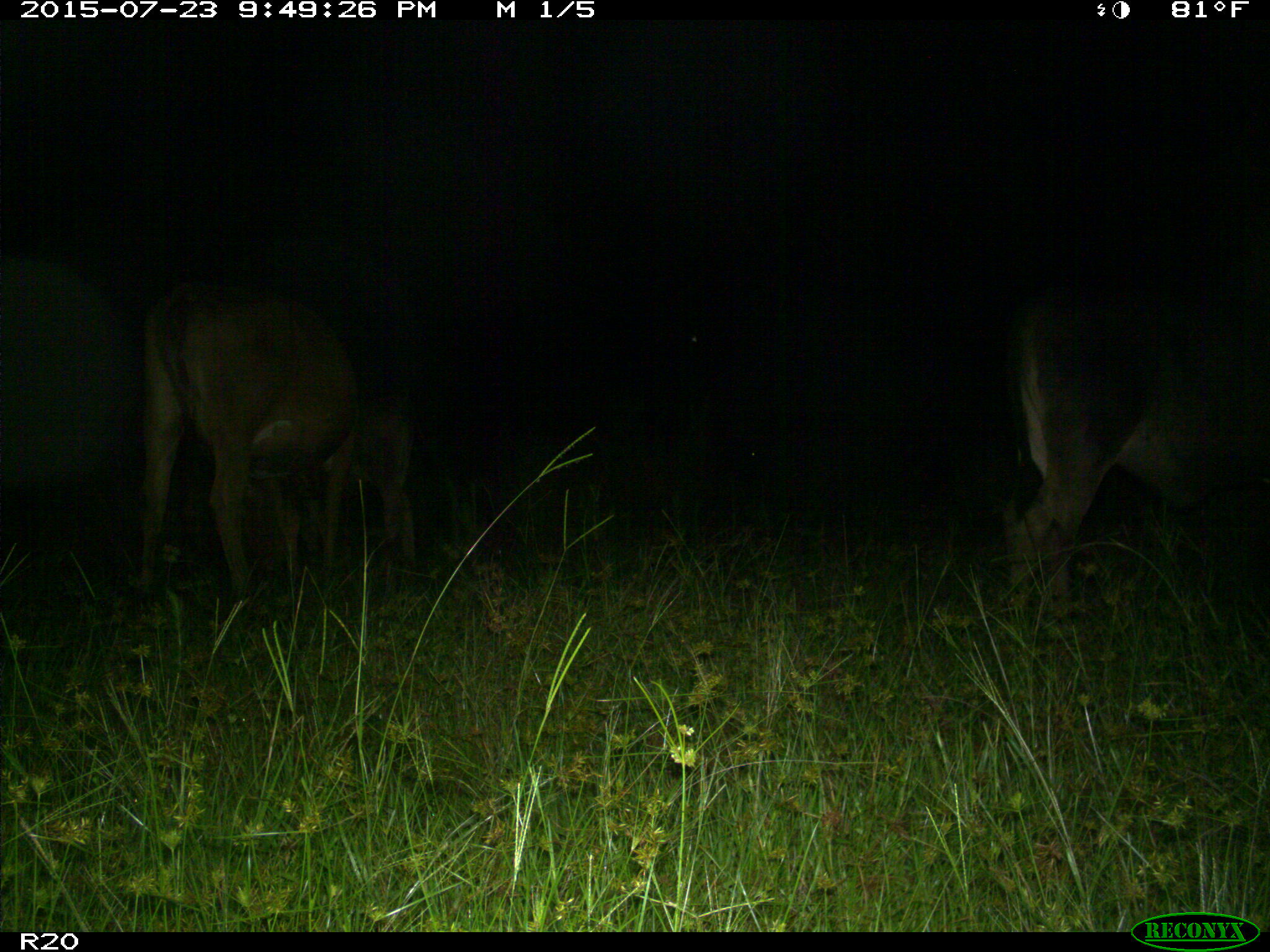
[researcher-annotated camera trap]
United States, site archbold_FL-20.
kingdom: Animalia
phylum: Chordata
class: Mammalia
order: Artiodactyla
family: Bovidae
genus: Bos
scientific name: Bos taurus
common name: domestic cow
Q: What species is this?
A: Bos taurus (domestic cow).